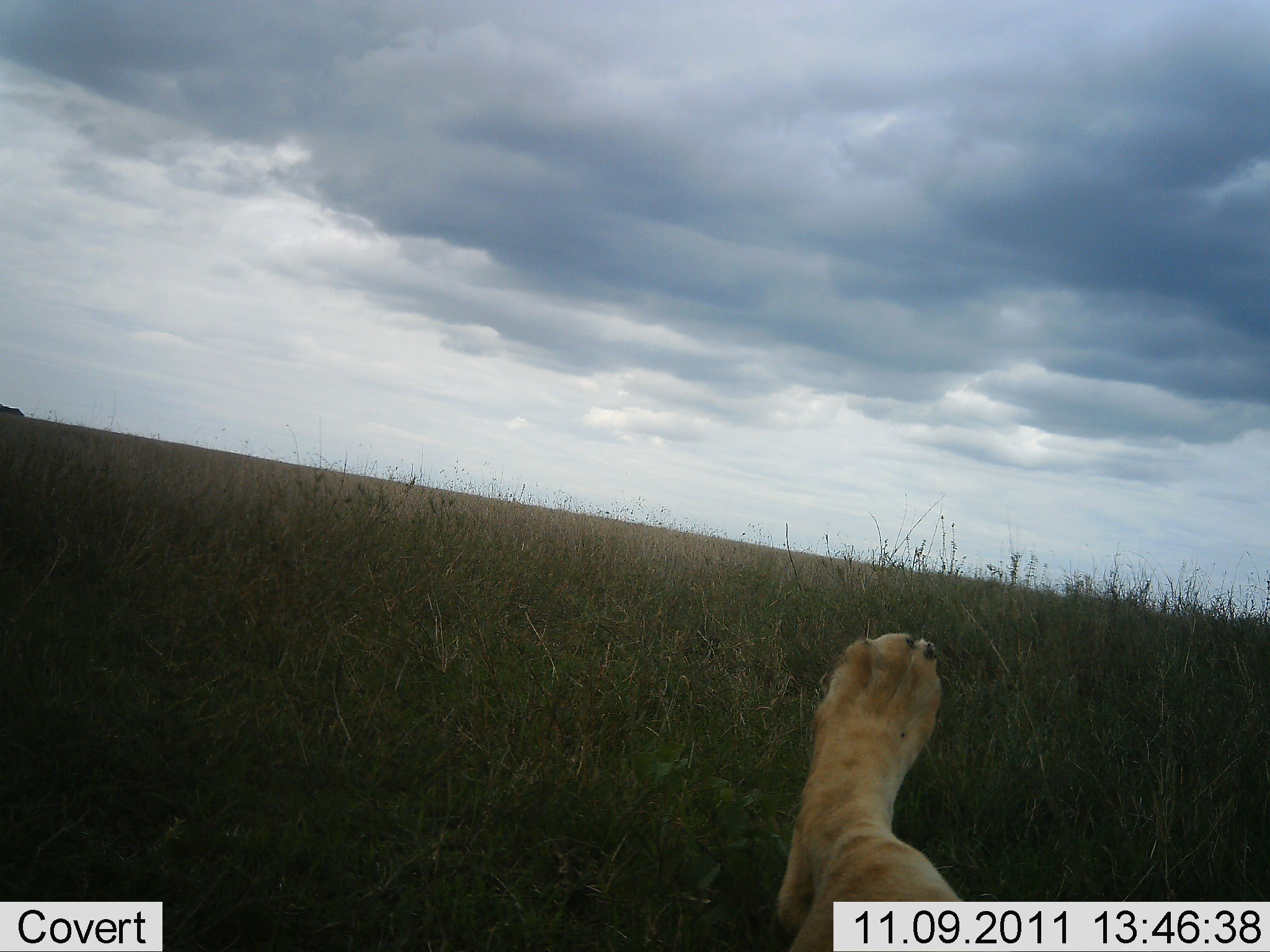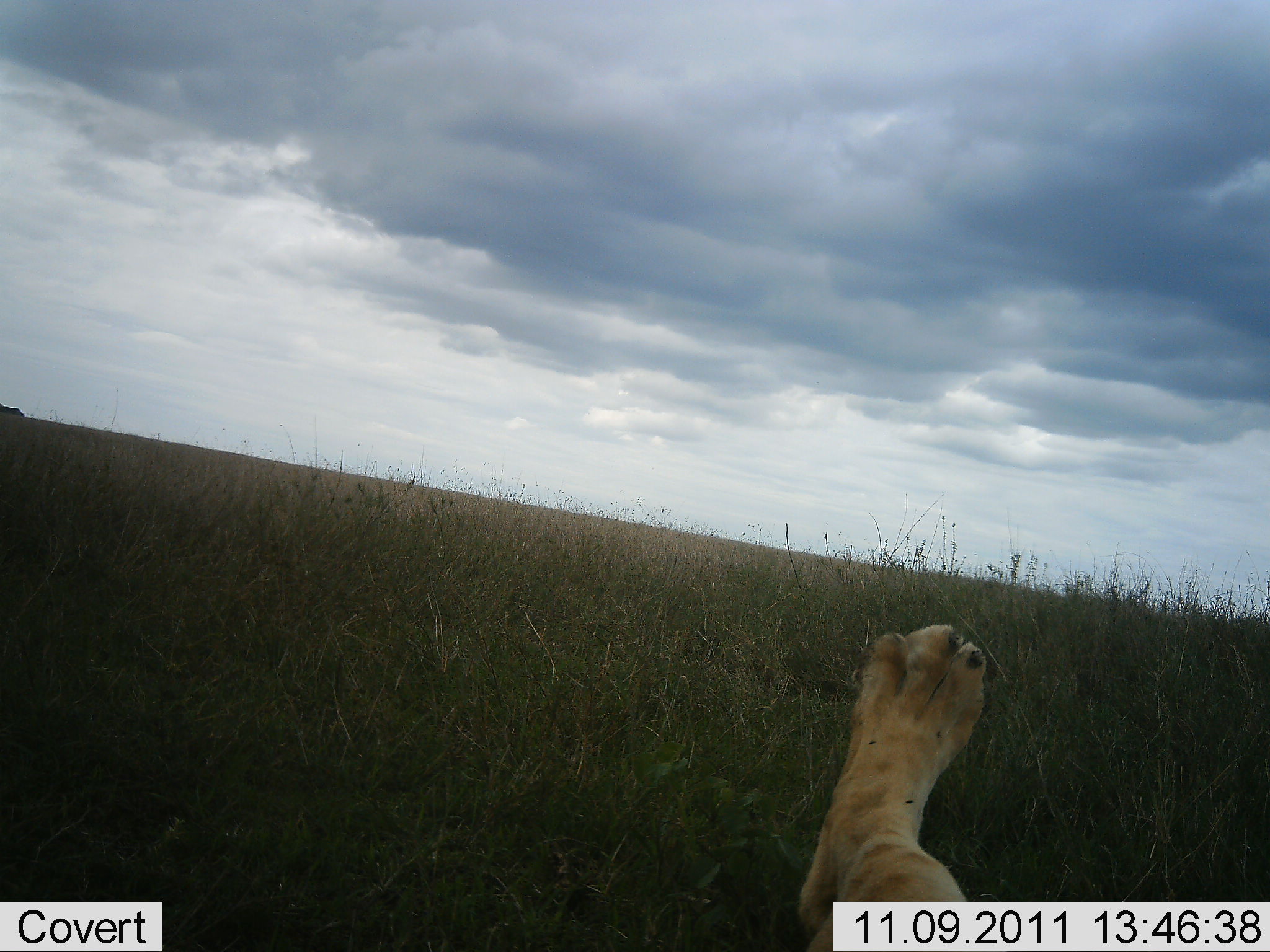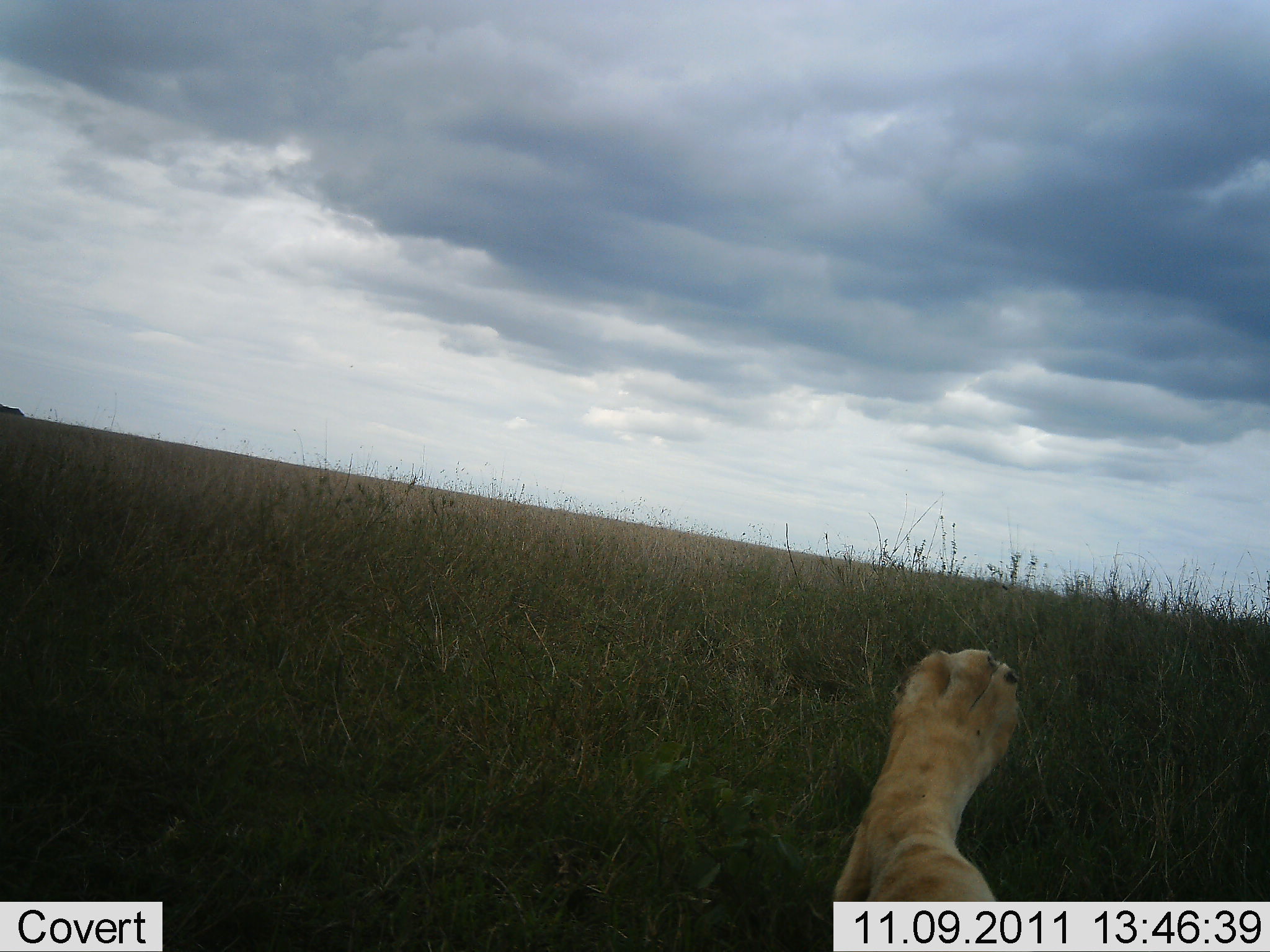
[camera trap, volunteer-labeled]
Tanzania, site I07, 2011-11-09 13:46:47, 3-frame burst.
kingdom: Animalia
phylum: Chordata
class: Mammalia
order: Carnivora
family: Felidae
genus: Panthera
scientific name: Panthera leo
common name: lion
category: lionfemale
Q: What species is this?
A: Lionfemale (lion) (Panthera leo).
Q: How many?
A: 1.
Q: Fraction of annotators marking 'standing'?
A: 0%.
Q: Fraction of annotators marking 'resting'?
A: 100%.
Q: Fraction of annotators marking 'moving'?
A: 10%.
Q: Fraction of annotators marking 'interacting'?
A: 0%.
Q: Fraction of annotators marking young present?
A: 0%.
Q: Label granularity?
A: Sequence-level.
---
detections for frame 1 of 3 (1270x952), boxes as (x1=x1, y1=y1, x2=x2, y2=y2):
animal: (x1=772, y1=629, x2=967, y2=950)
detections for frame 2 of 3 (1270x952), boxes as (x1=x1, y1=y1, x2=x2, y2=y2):
animal: (x1=795, y1=621, x2=990, y2=950)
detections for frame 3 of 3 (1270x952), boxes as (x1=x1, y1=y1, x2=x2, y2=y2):
animal: (x1=830, y1=645, x2=1022, y2=902)